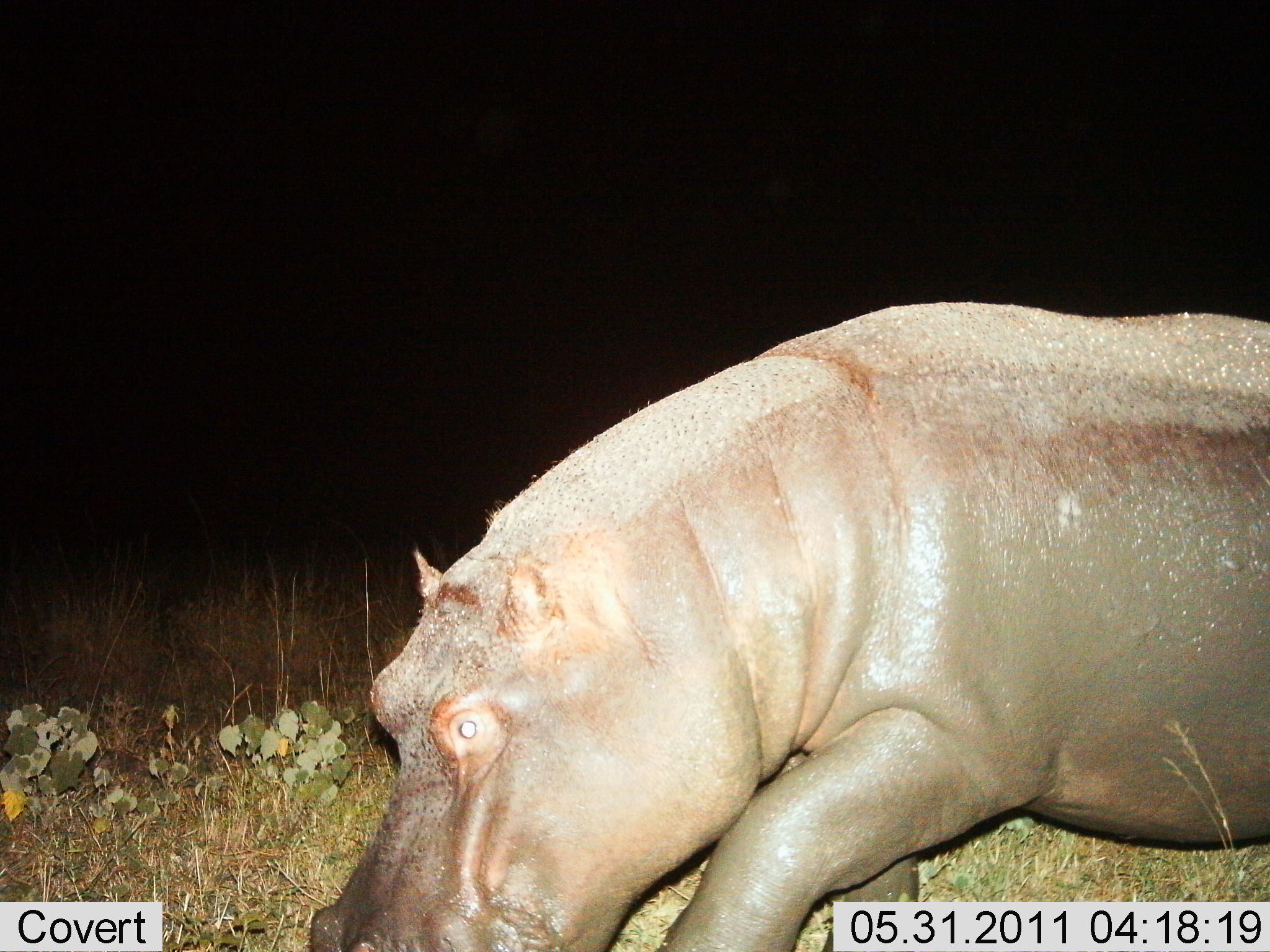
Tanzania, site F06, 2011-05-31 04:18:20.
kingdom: Animalia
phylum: Chordata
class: Mammalia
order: Artiodactyla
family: Hippopotamidae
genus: Hippopotamus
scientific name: Hippopotamus amphibius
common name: hippopotamus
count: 1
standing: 9%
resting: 0%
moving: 82%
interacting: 0%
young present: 0%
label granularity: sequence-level